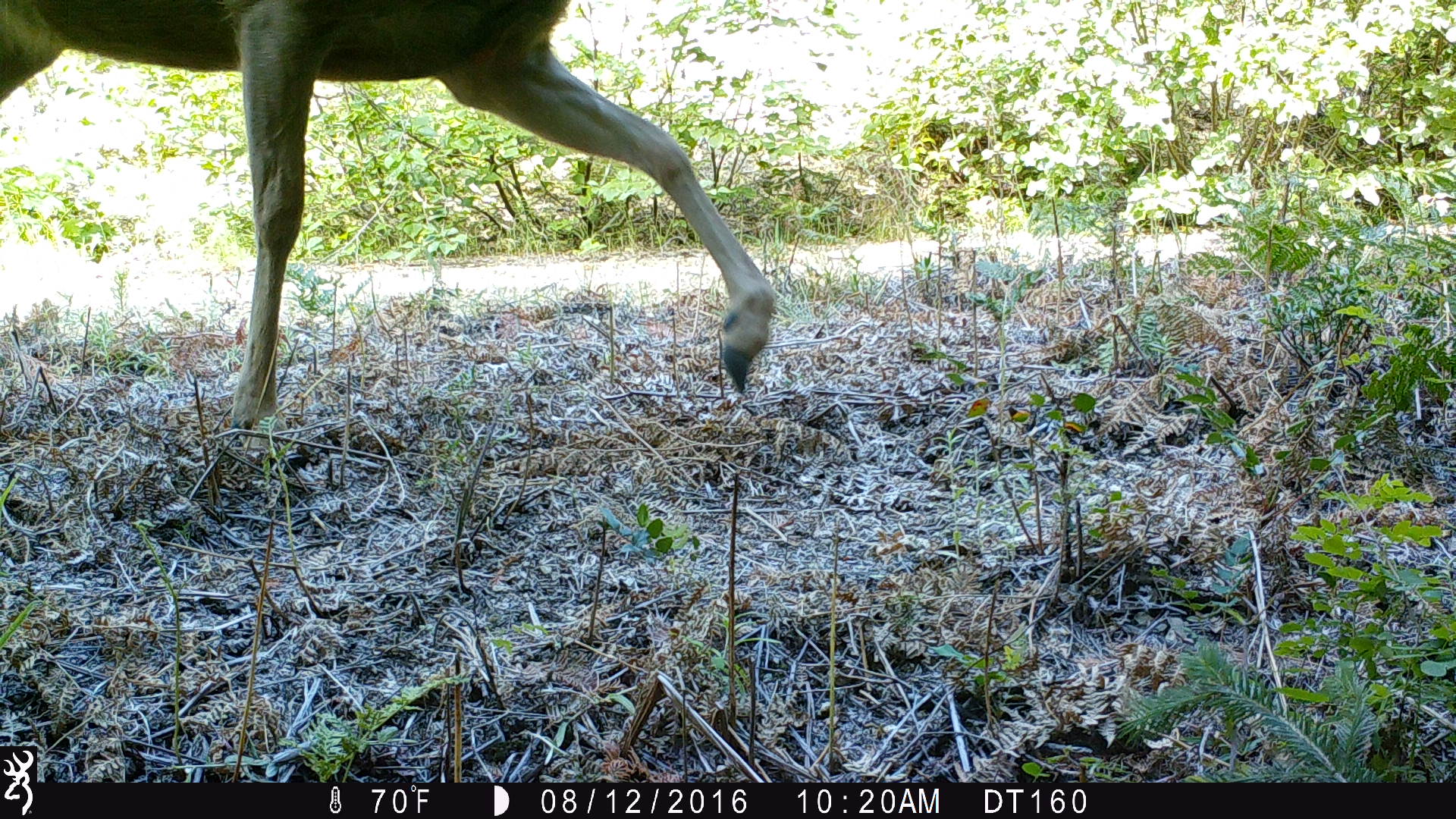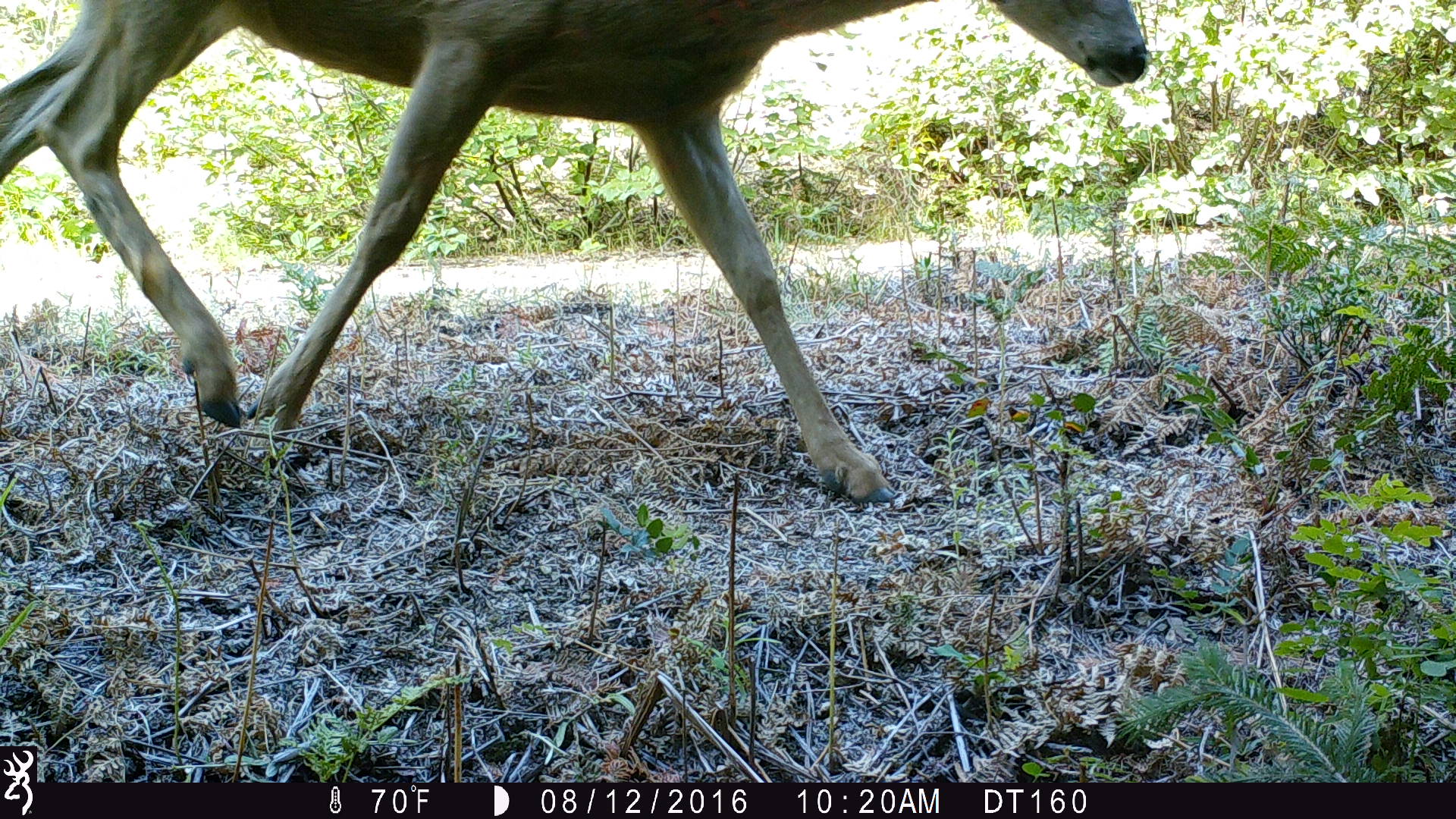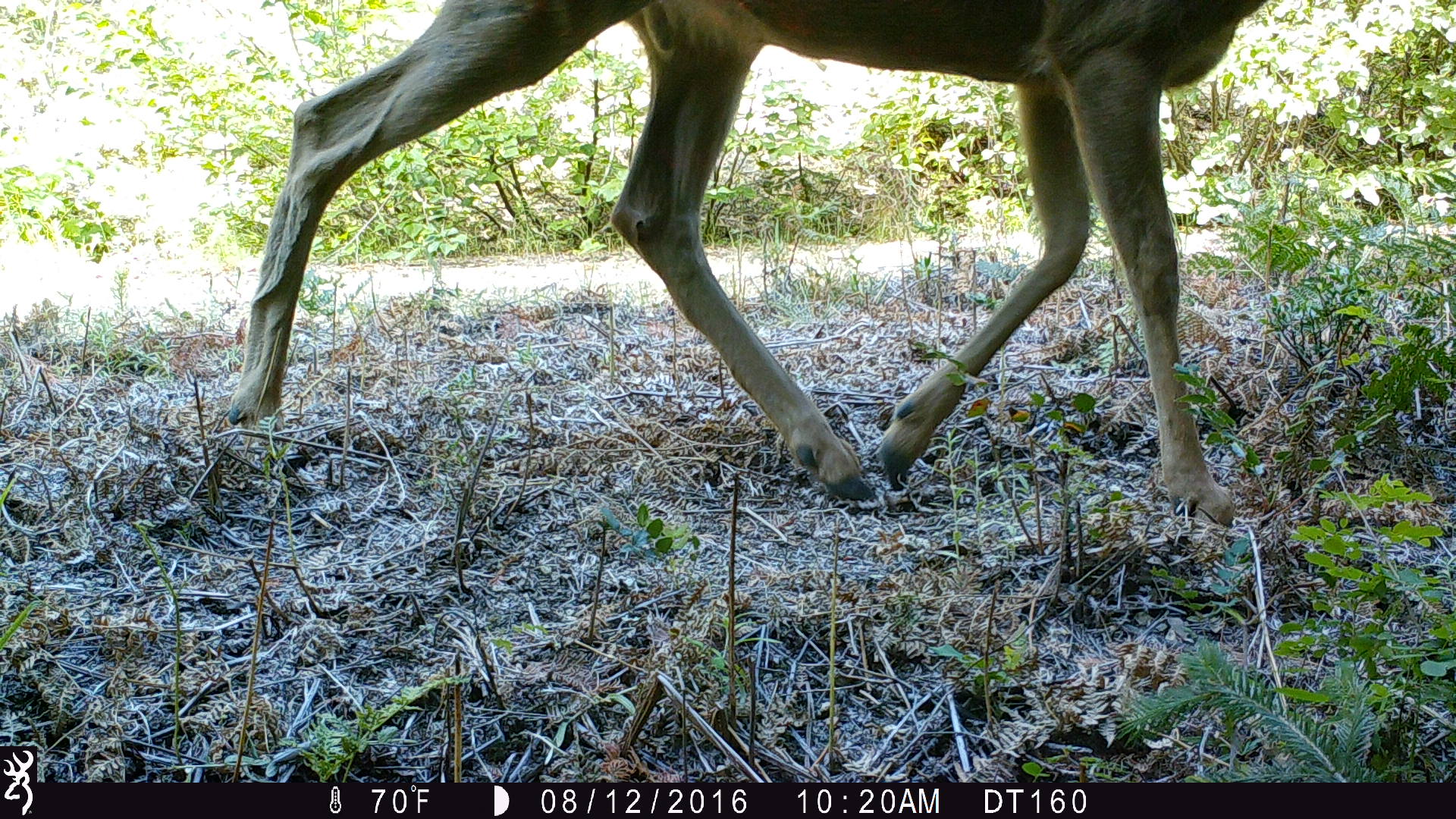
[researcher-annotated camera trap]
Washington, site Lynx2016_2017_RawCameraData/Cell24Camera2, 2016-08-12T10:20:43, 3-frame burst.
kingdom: Animalia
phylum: Chordata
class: Mammalia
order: Artiodactyla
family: Cervidae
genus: Odocoileus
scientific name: Odocoileus hemionus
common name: mule deer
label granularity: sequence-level